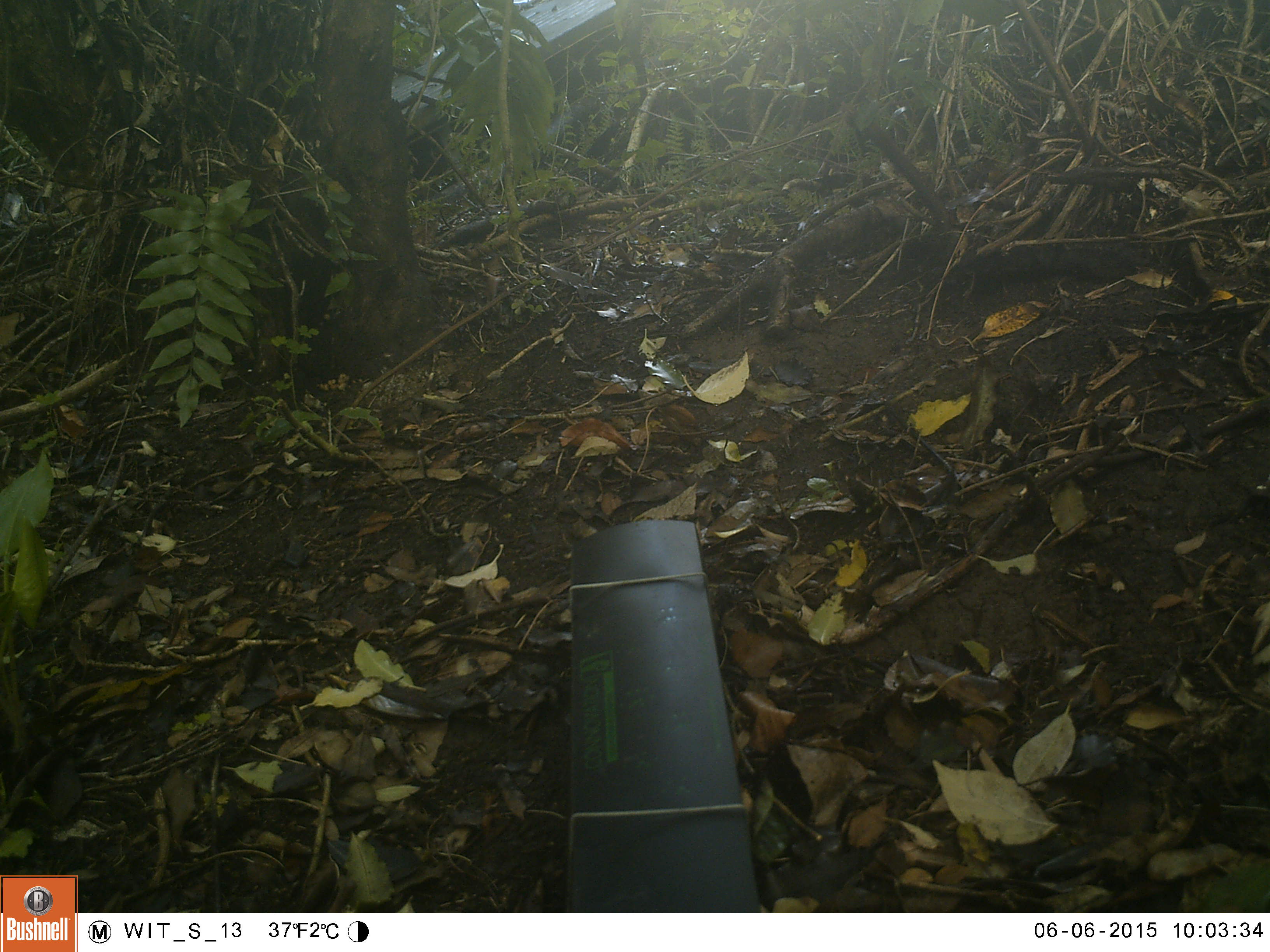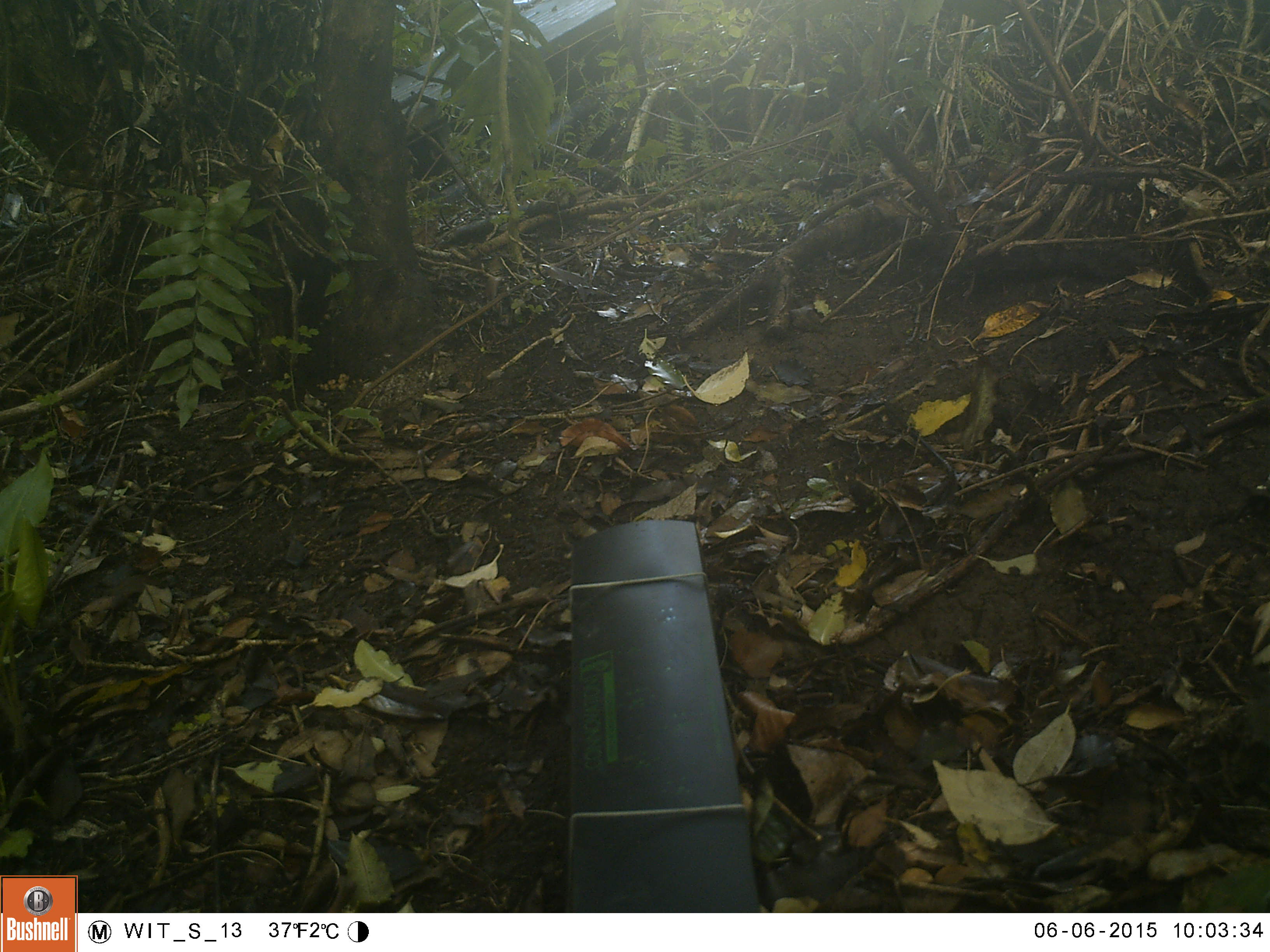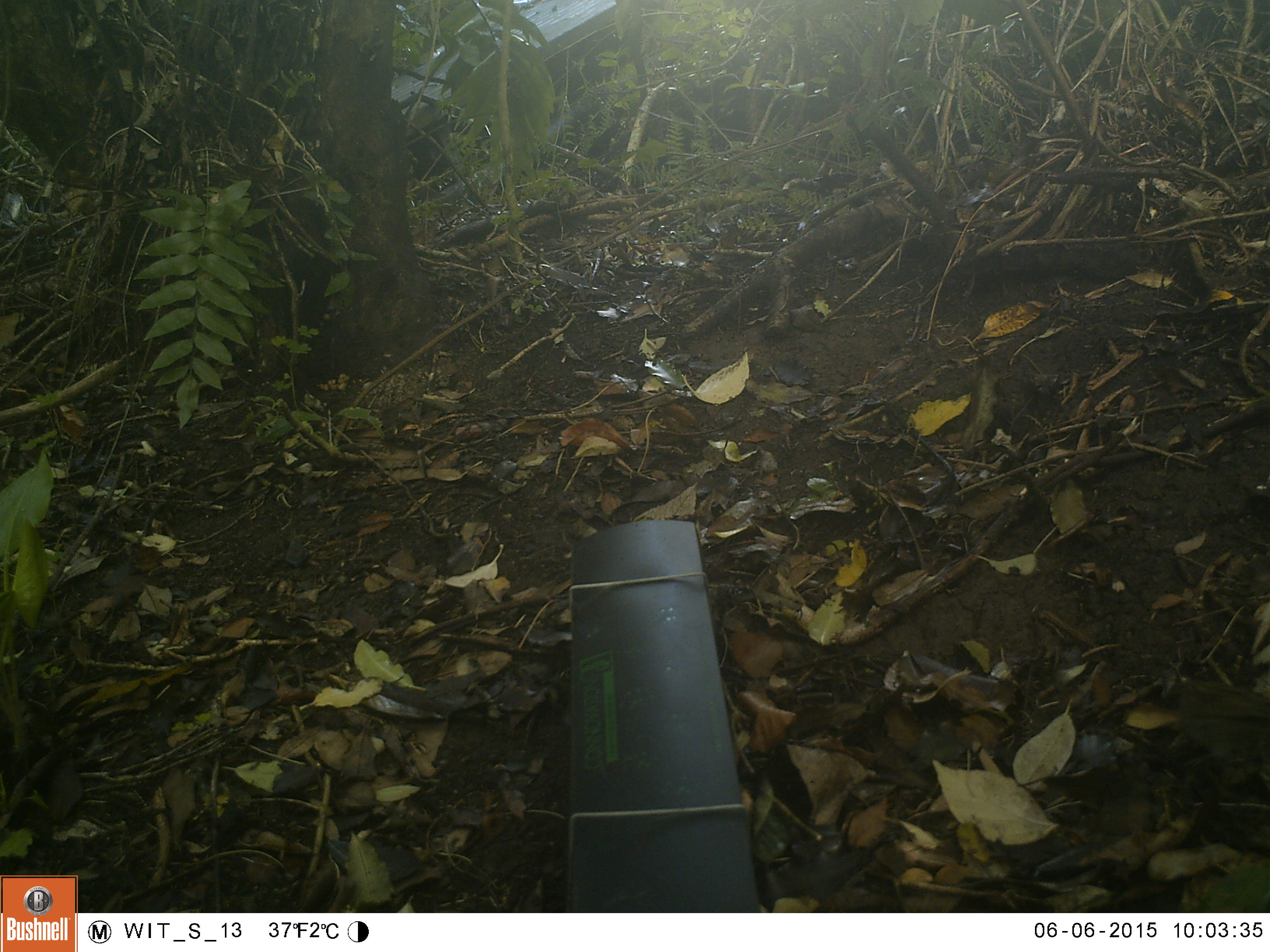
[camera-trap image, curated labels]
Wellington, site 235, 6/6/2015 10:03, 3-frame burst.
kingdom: Animalia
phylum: Chordata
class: Aves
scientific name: Aves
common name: bird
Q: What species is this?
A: Bird (Aves).